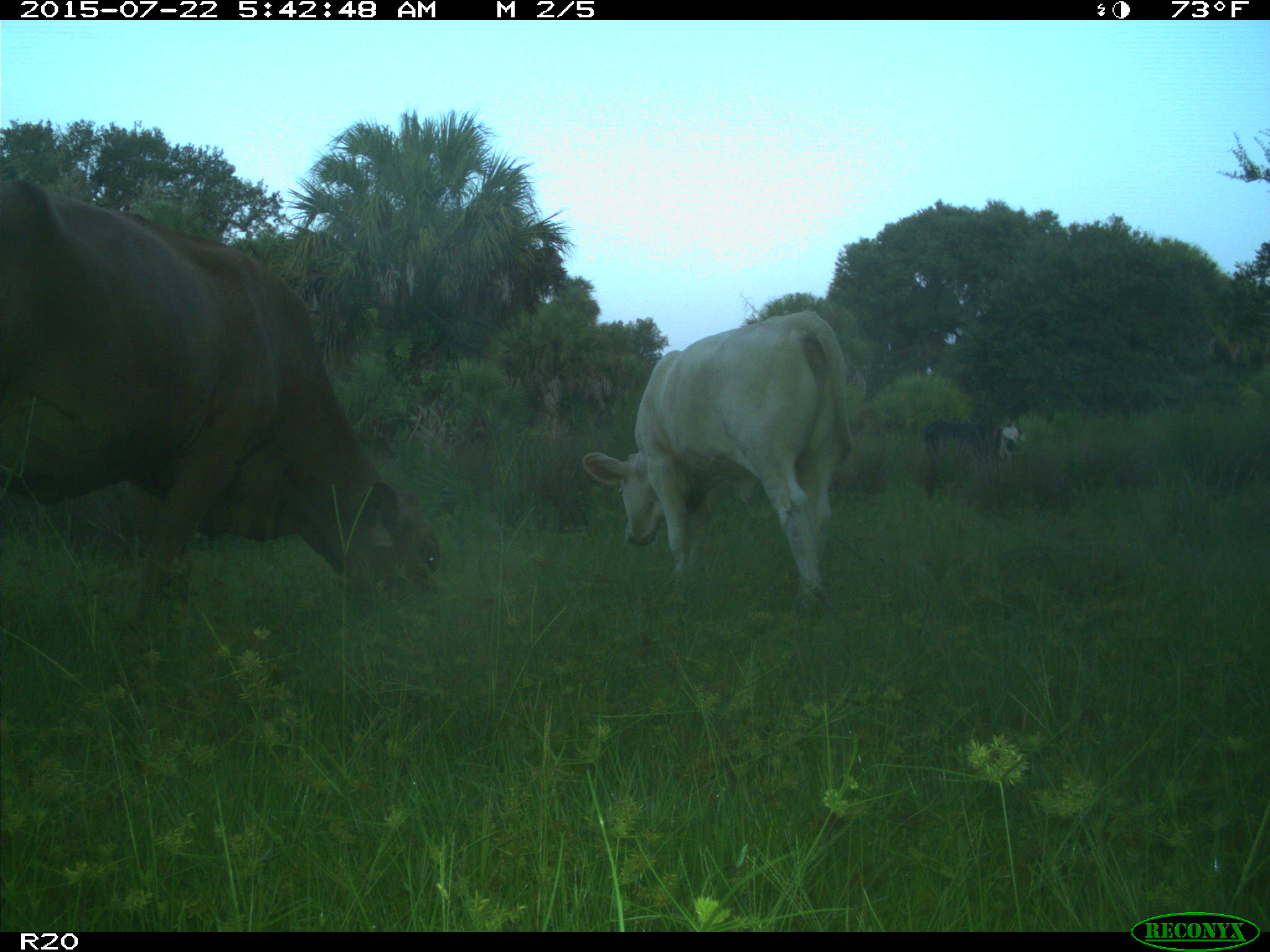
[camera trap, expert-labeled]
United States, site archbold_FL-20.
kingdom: Animalia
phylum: Chordata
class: Mammalia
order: Artiodactyla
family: Bovidae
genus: Bos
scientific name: Bos taurus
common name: domestic cow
Bos taurus (domestic cow).